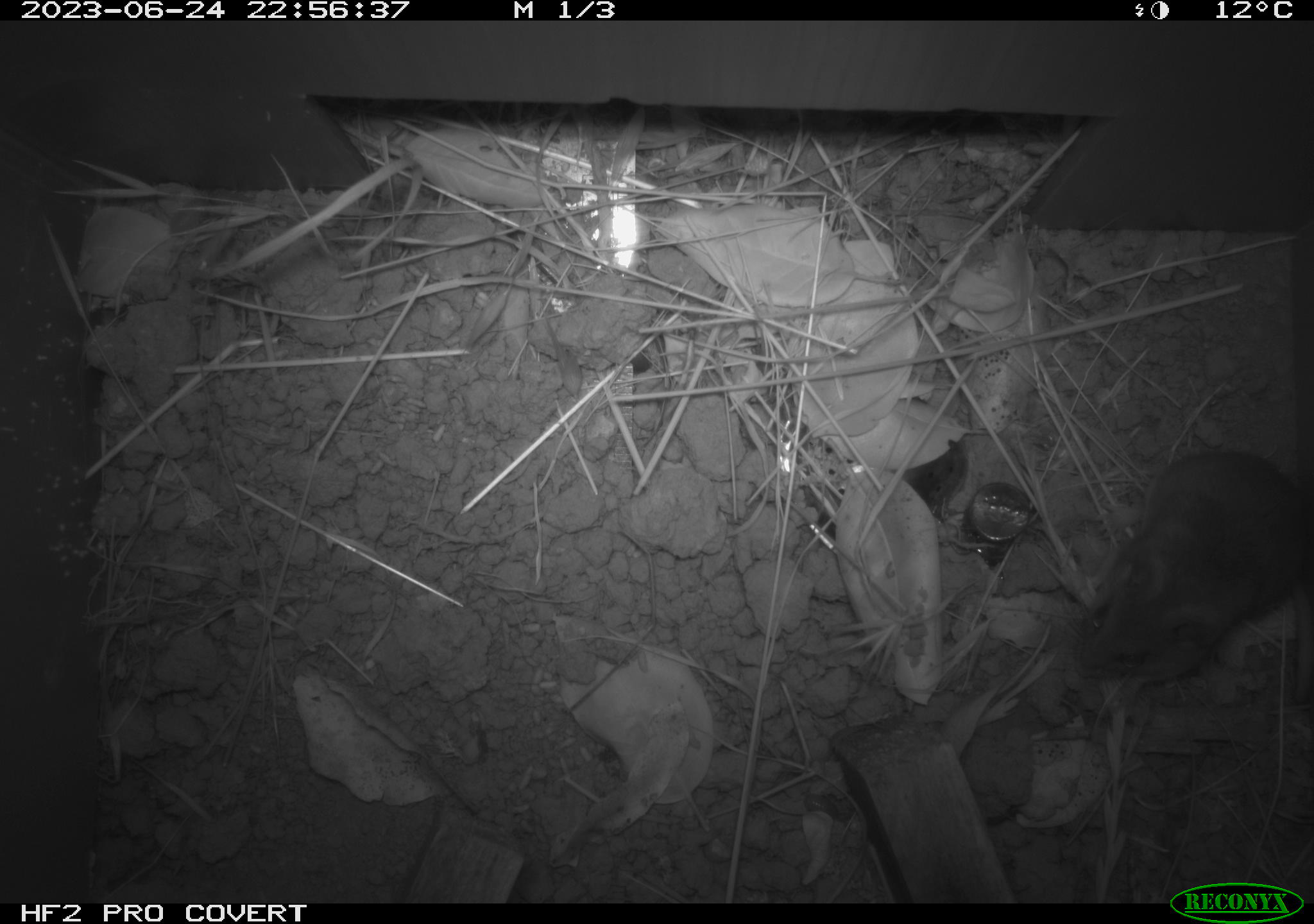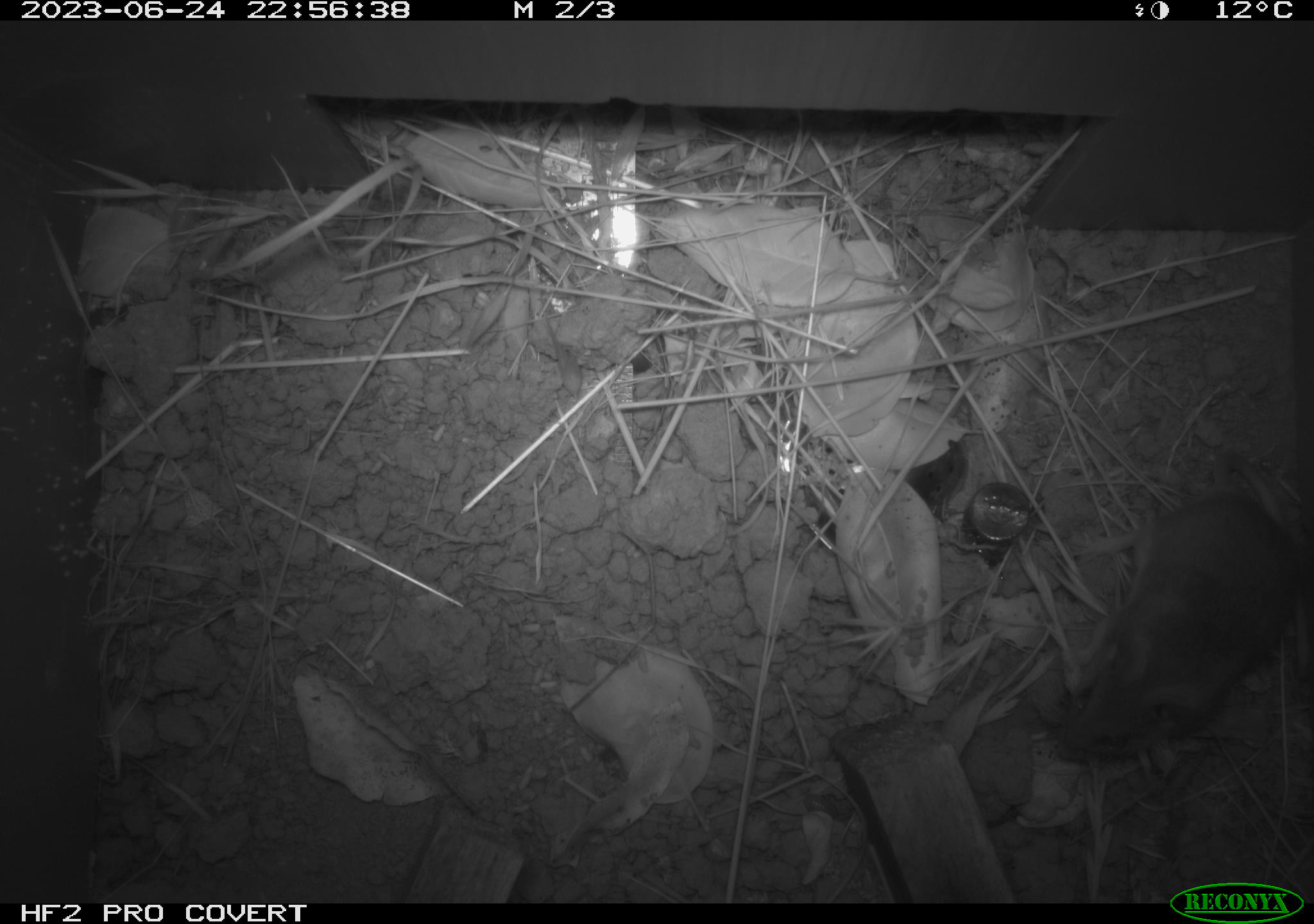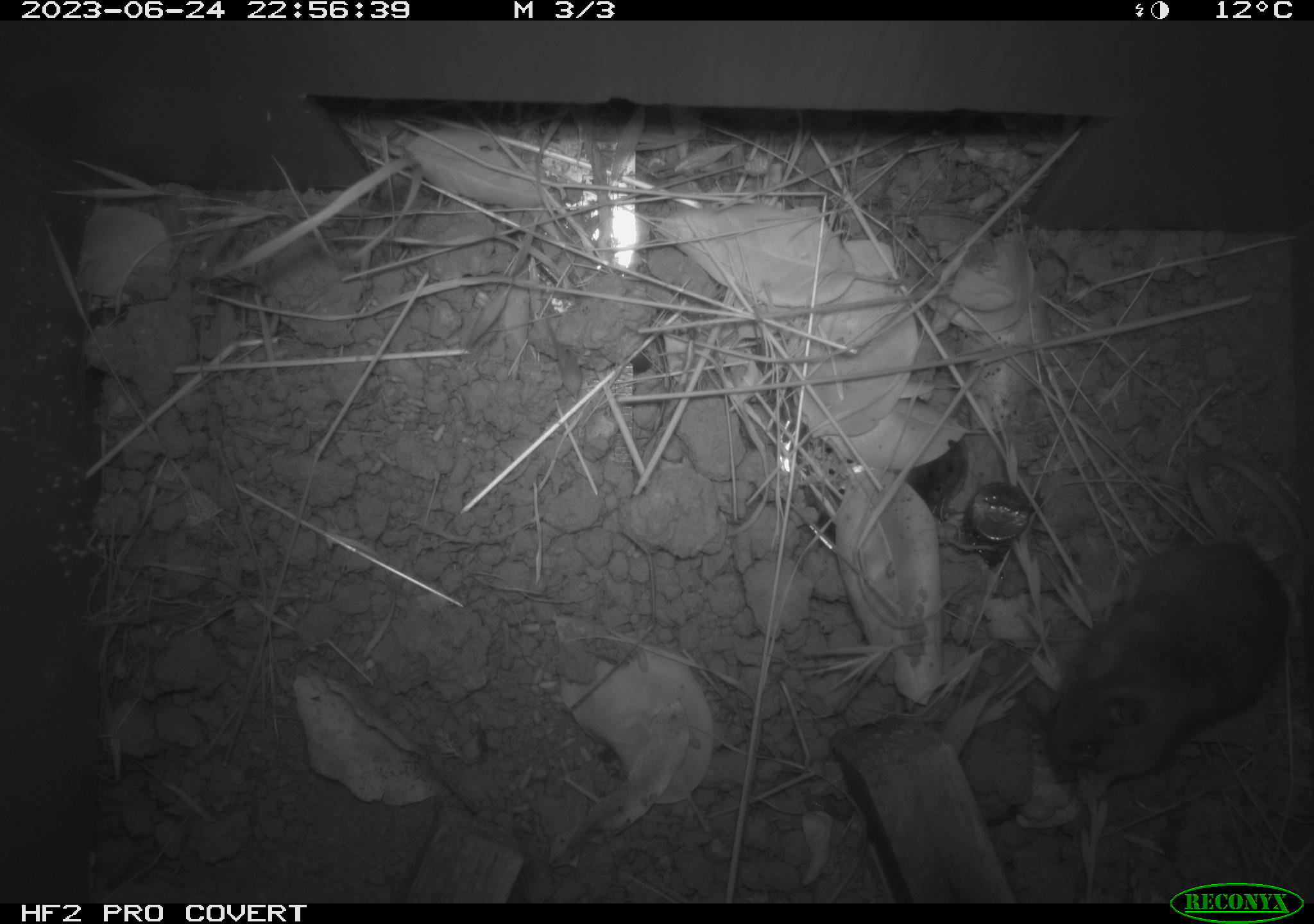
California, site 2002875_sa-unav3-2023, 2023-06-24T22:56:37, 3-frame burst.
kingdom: Animalia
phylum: Chordata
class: Mammalia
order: Rodentia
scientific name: Rodentia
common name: mouse species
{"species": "mouse species (Rodentia)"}